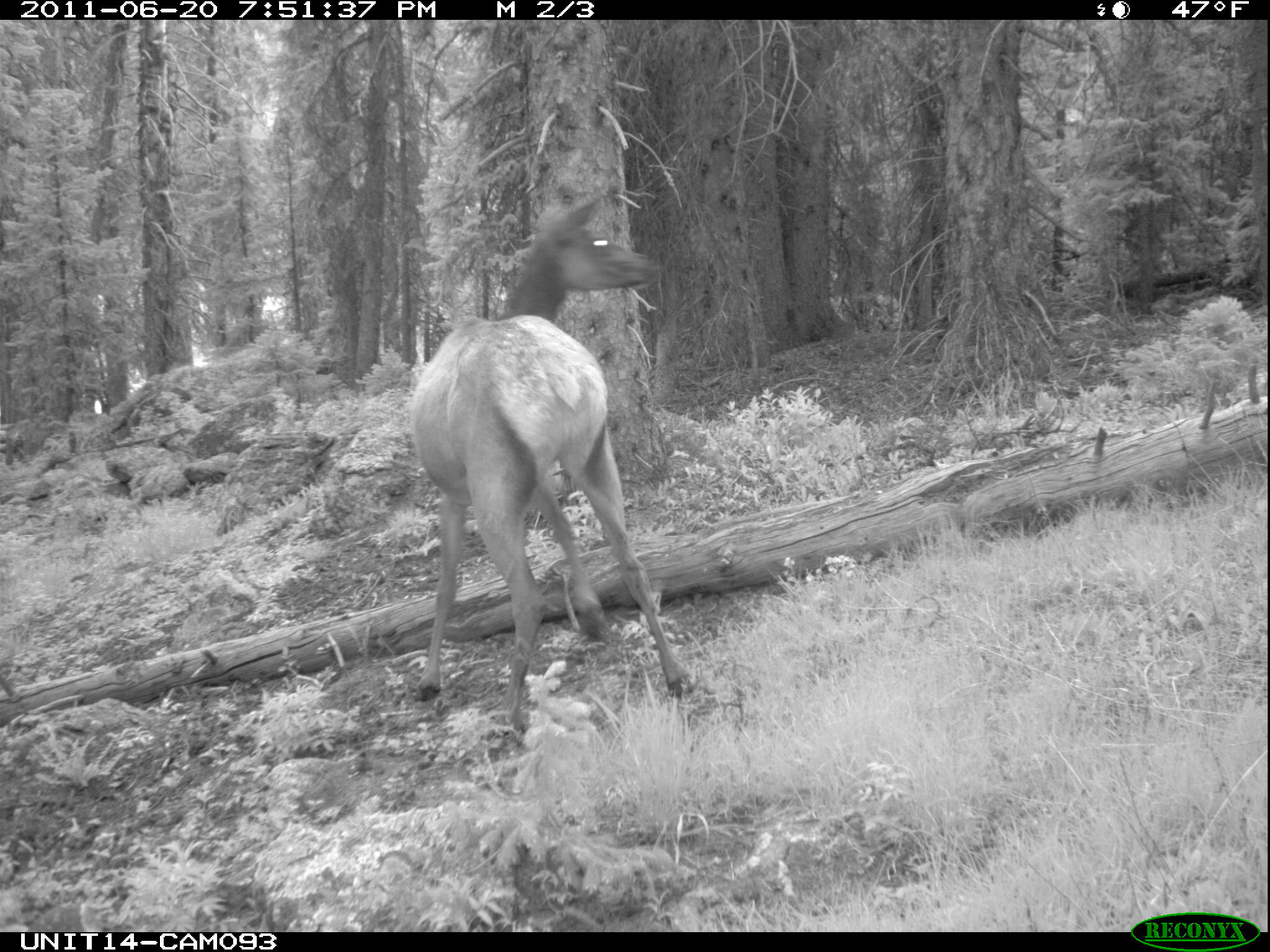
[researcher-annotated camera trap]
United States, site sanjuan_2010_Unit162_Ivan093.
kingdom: Animalia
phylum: Chordata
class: Mammalia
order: Artiodactyla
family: Cervidae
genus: Cervus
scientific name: Cervus elaphus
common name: red deer